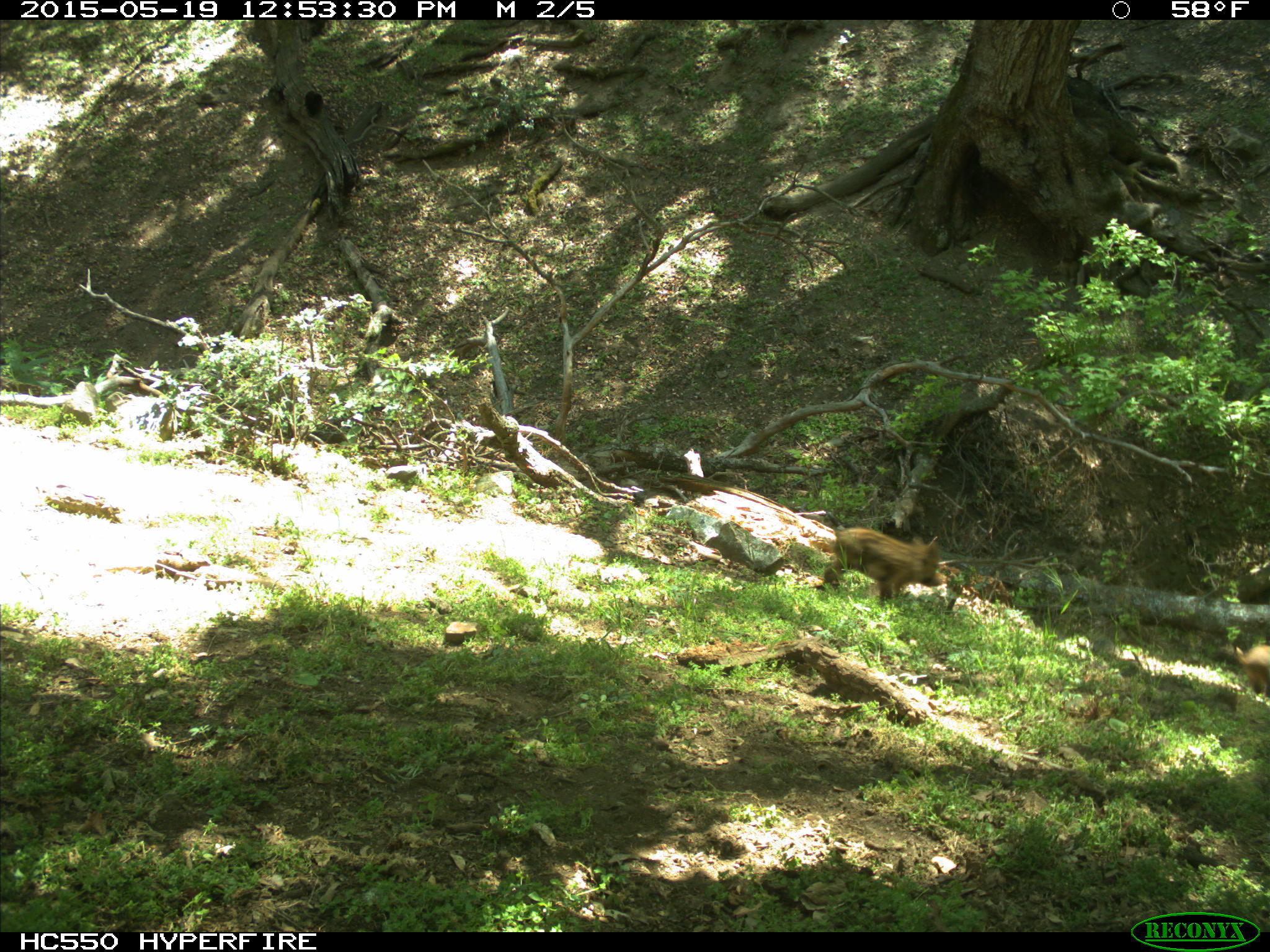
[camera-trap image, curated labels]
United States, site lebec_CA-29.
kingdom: Animalia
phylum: Chordata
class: Mammalia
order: Artiodactyla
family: Suidae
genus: Sus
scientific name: Sus scrofa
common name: wild boar